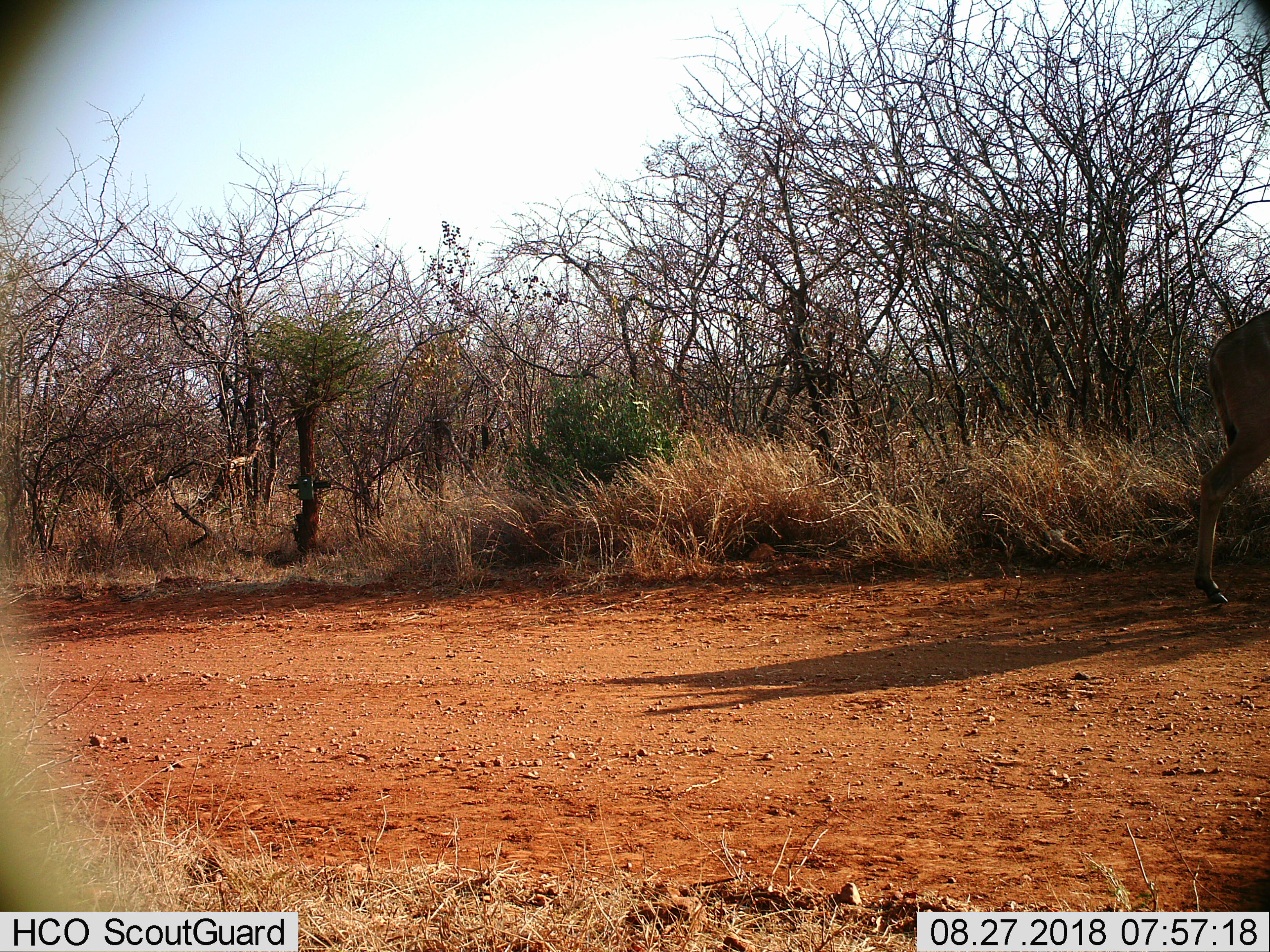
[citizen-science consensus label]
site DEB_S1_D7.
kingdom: Animalia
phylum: Chordata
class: Mammalia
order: Artiodactyla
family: Bovidae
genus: Tragelaphus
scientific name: Tragelaphus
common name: kudu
Kudu (Tragelaphus), count 1. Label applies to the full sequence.